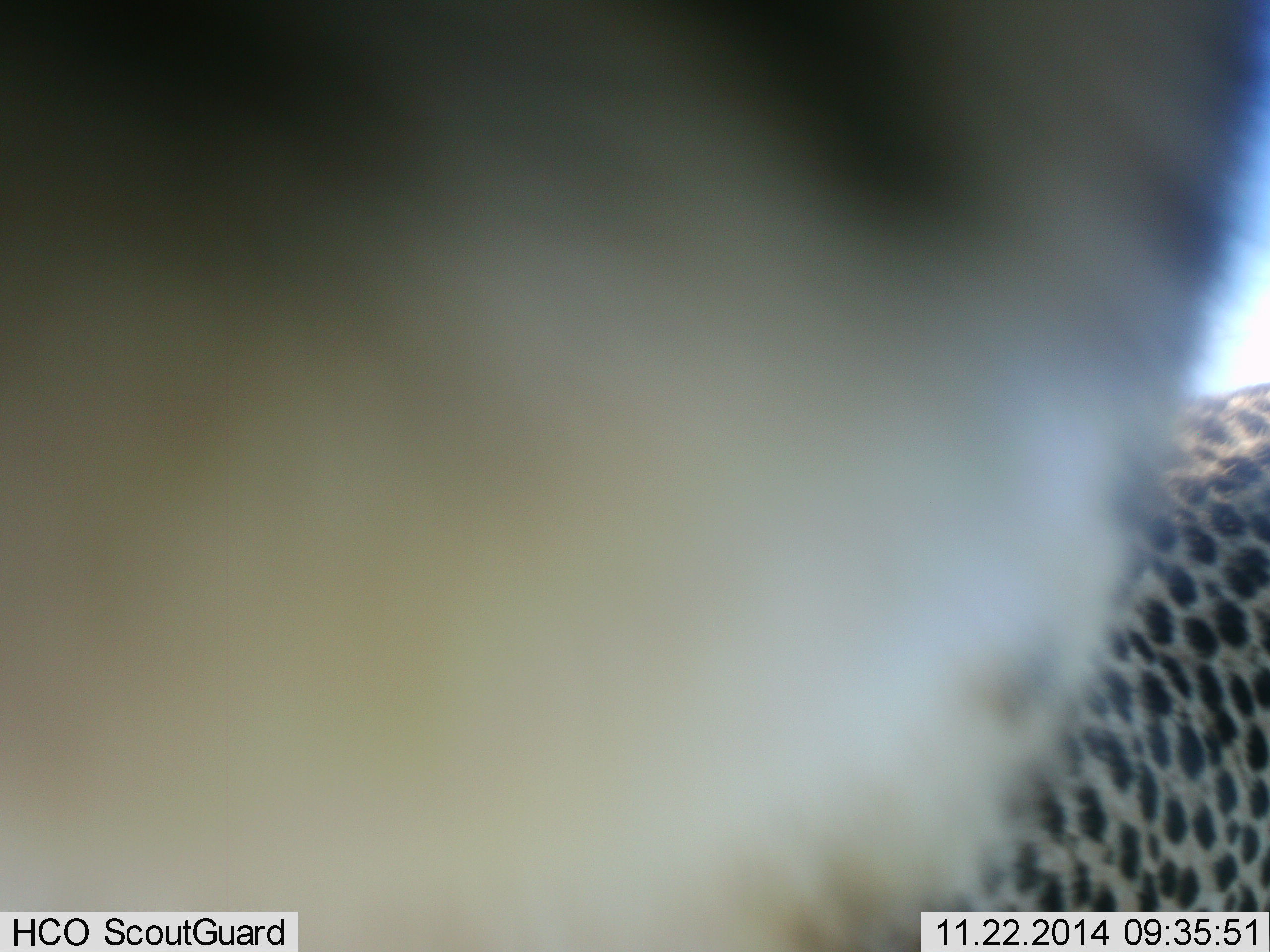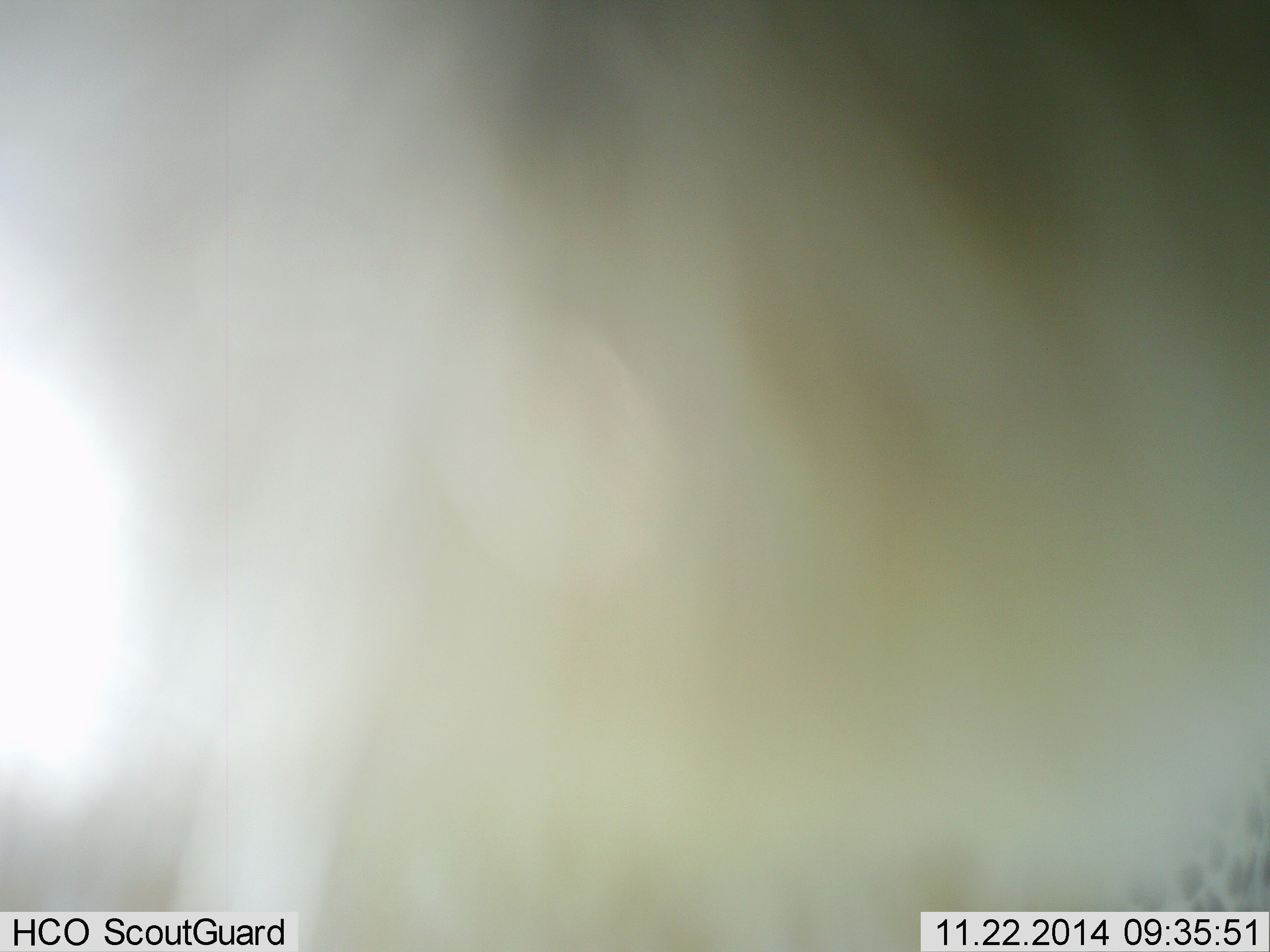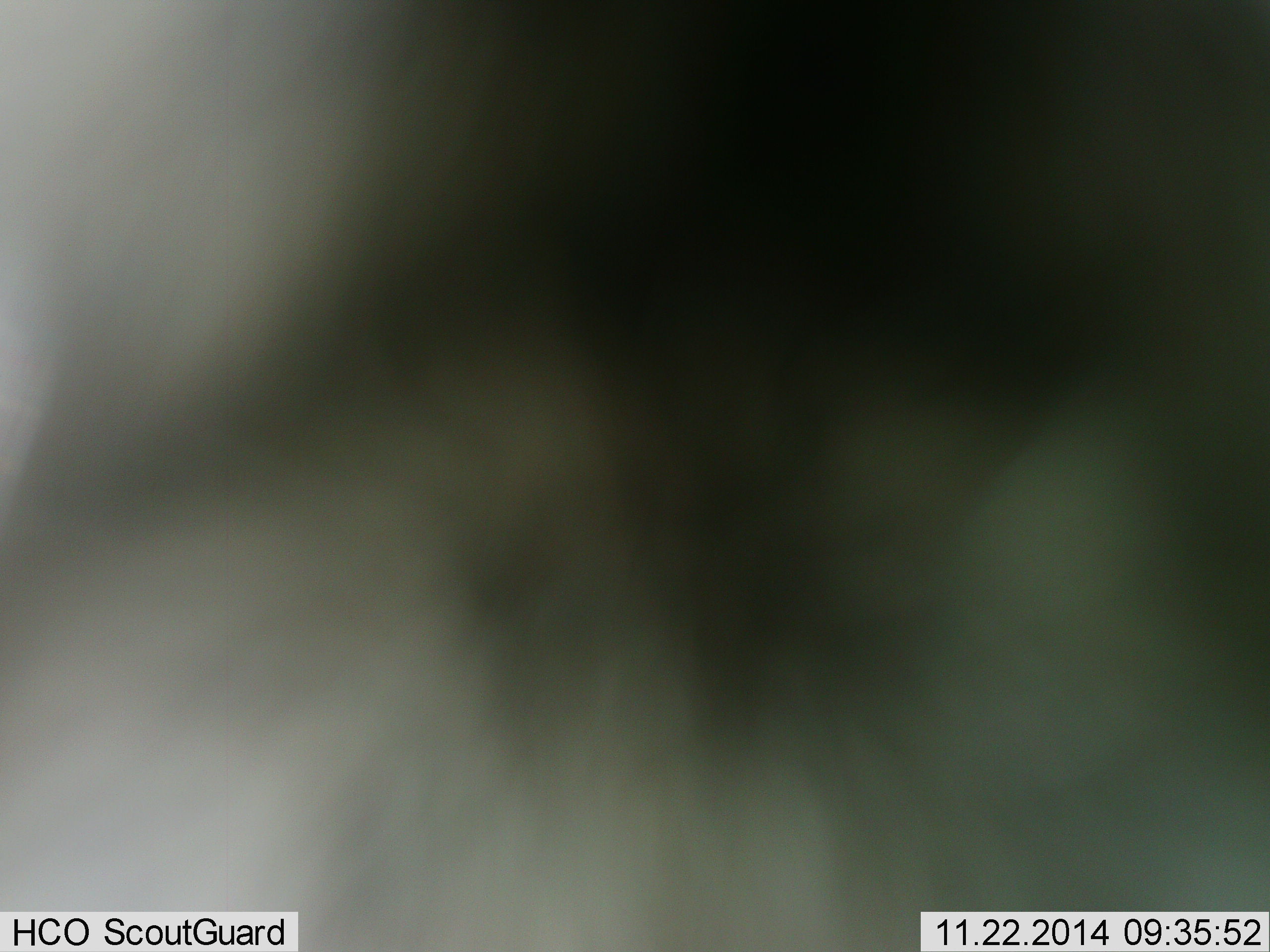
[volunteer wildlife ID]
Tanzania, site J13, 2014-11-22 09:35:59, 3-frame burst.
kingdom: Animalia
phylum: Chordata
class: Mammalia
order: Carnivora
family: Felidae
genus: Acinonyx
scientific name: Acinonyx jubatus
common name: cheetah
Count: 1.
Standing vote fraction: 70%.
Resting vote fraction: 0%.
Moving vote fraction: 30%.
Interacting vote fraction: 20%.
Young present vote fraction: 0%.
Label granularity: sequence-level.